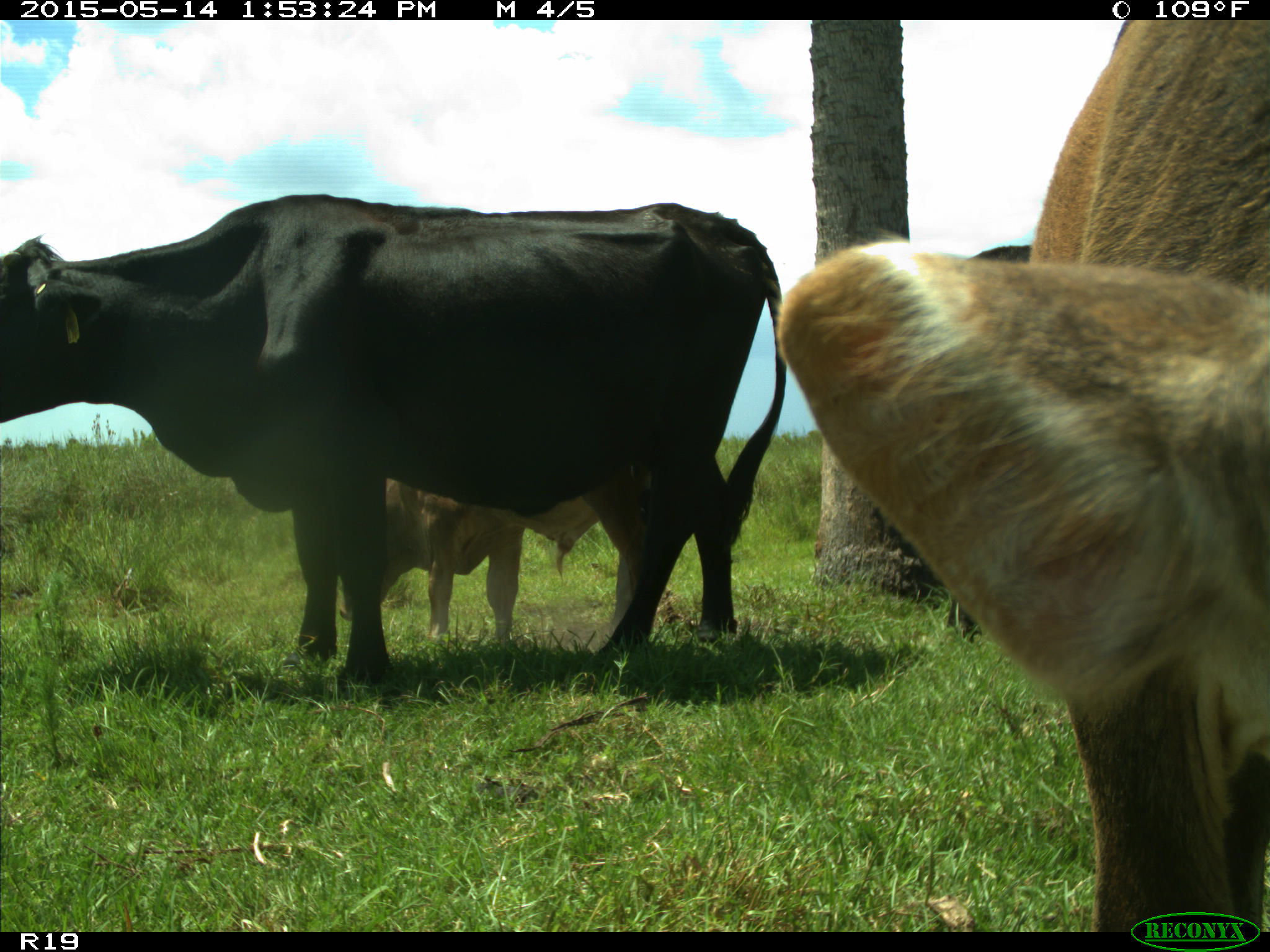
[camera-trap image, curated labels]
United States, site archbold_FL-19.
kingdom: Animalia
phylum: Chordata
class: Mammalia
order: Artiodactyla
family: Bovidae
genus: Bos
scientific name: Bos taurus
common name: domestic cow